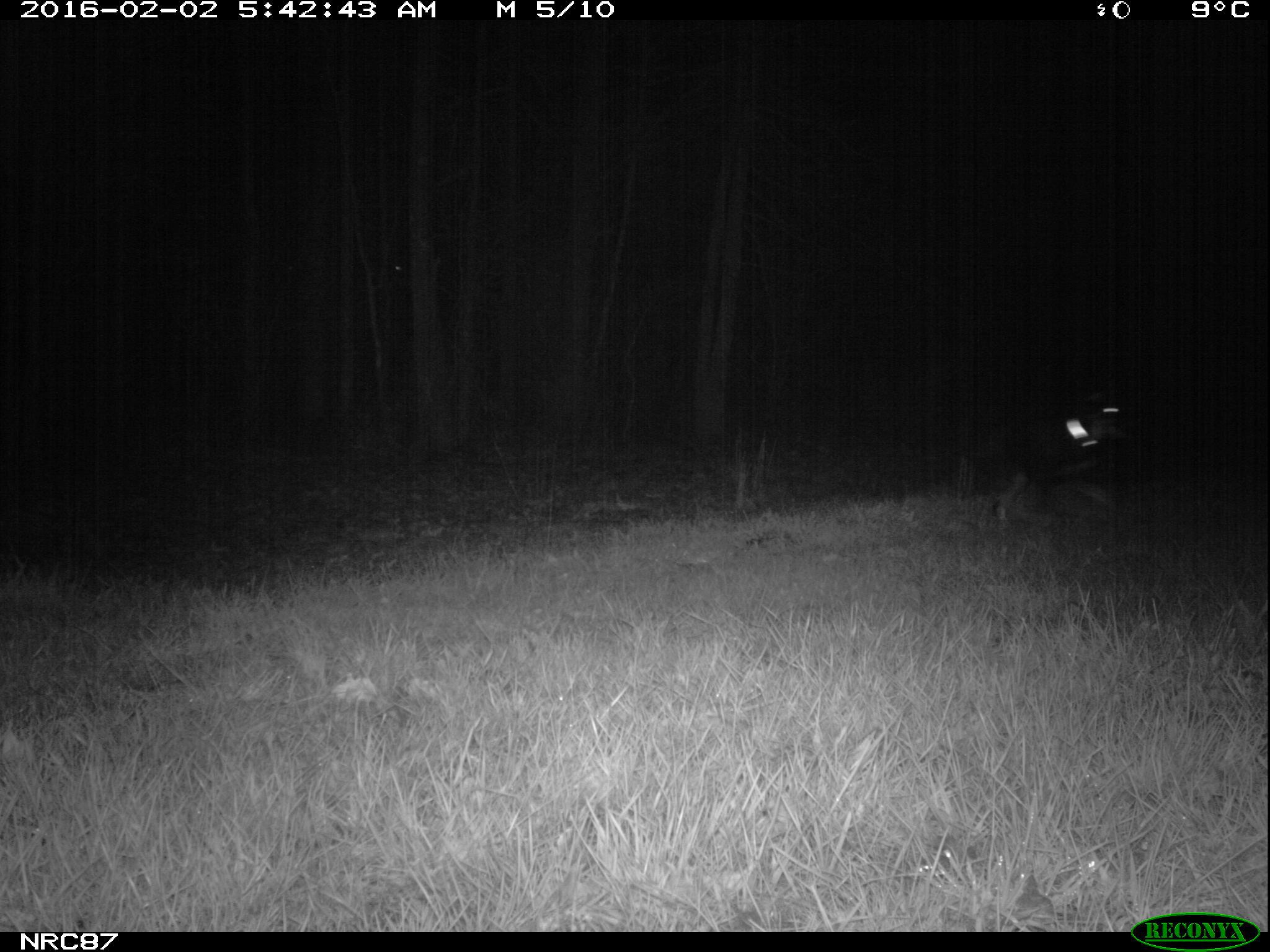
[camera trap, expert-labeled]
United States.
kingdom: Animalia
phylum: Chordata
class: Mammalia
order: Carnivora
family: Canidae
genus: Canis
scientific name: Canis familiaris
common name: domestic dog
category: Dog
Dog (domestic dog) (Canis familiaris).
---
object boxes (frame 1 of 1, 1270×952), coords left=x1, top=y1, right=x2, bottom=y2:
Dog: left=955, top=368, right=1156, bottom=527